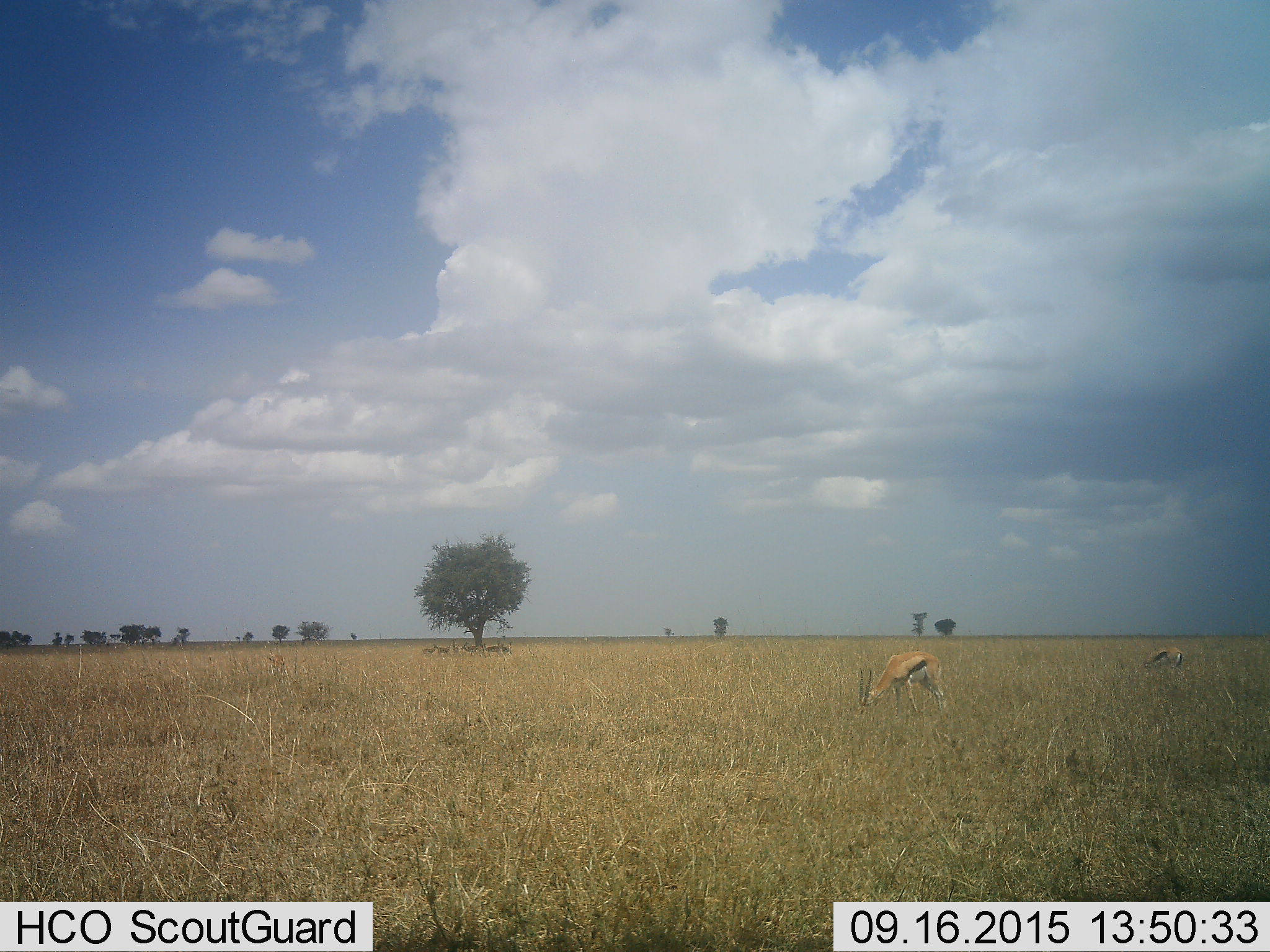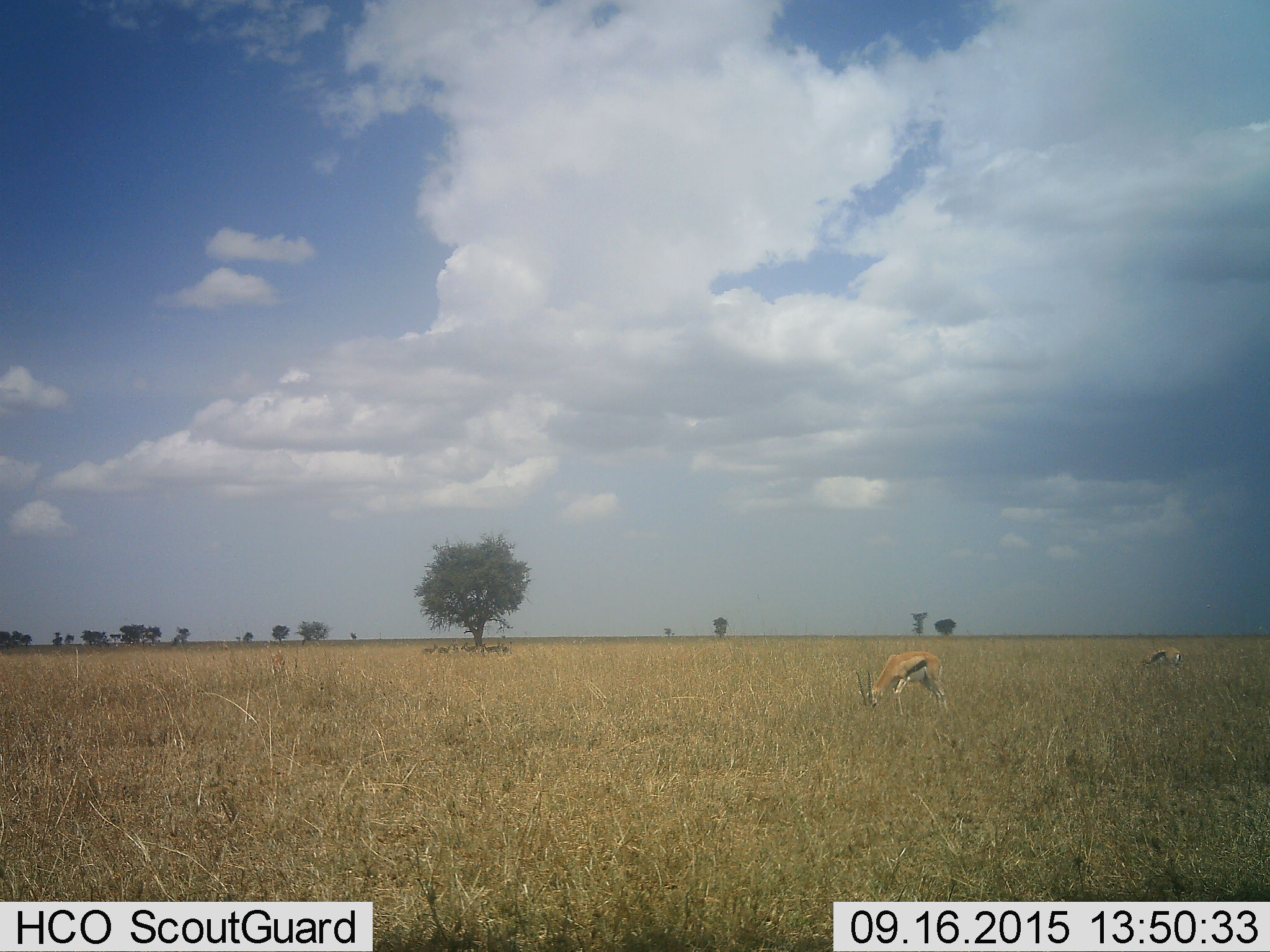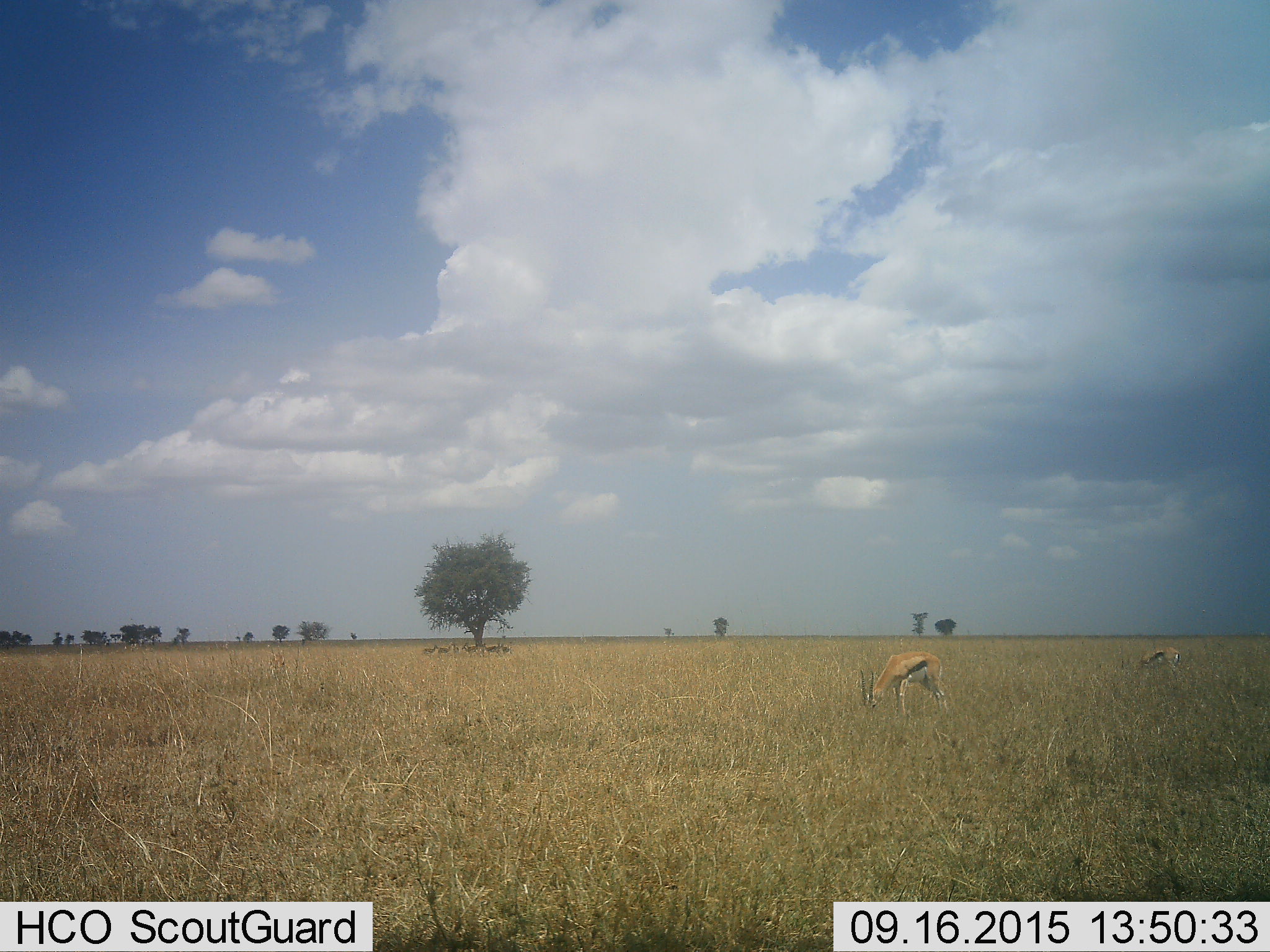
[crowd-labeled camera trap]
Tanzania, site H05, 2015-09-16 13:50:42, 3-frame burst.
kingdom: Animalia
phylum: Chordata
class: Mammalia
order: Artiodactyla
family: Bovidae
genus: Eudorcas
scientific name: Eudorcas thomsonii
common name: thomson's gazelle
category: gazellethomsons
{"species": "gazellethomsons (thomson's gazelle) (Eudorcas thomsonii)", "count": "8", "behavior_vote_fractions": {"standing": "62%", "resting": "12%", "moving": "12%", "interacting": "0%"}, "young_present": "0%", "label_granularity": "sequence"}